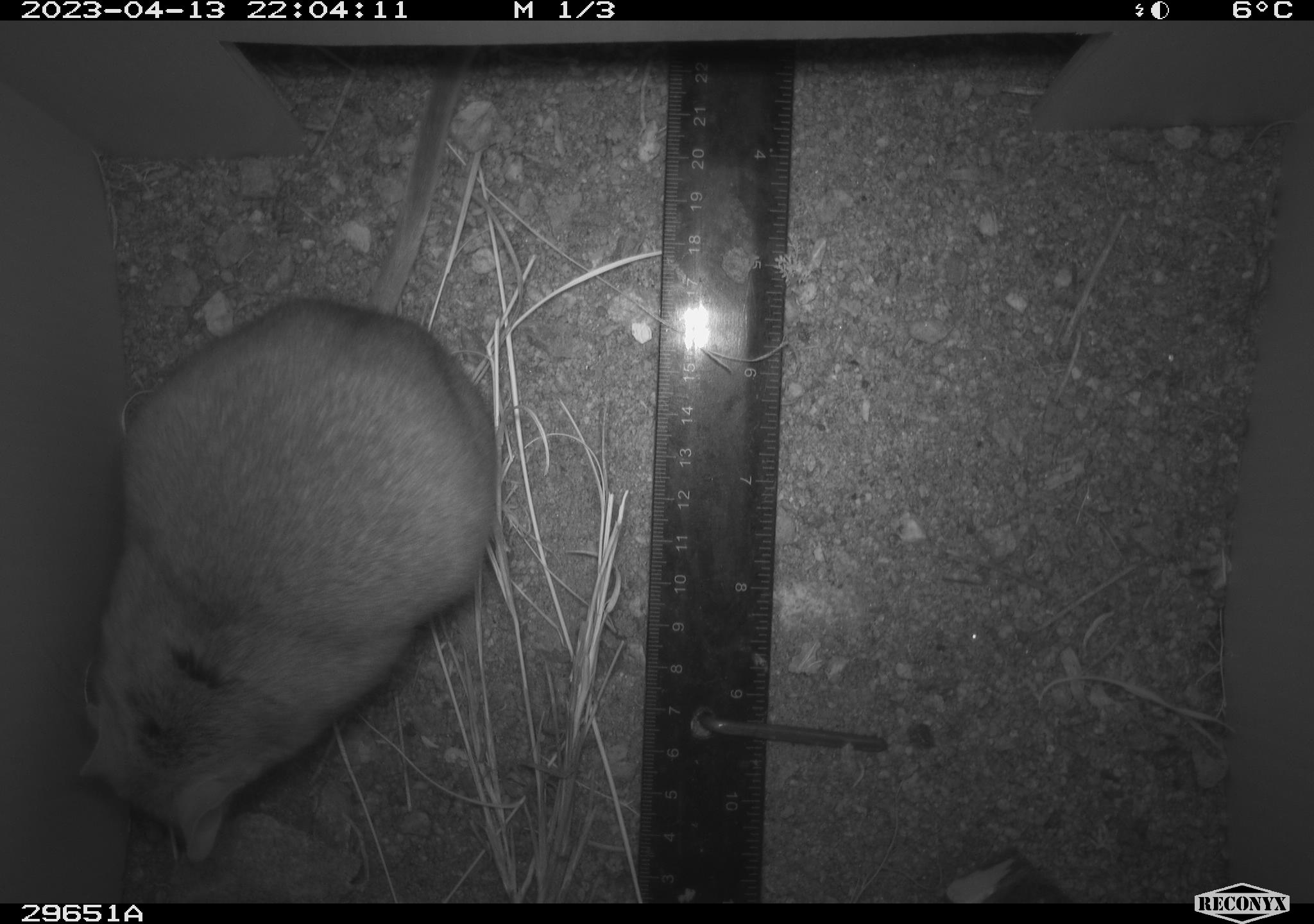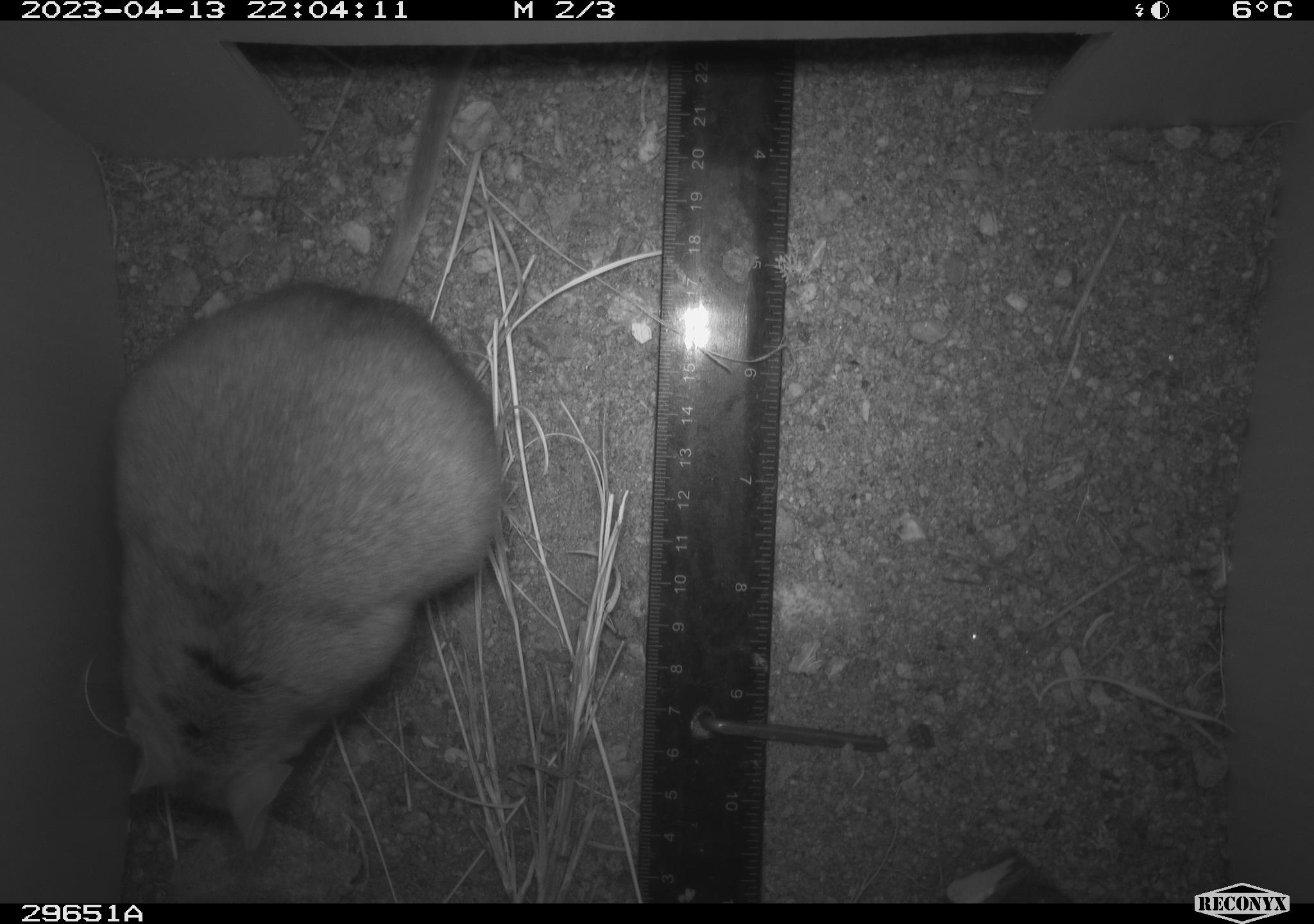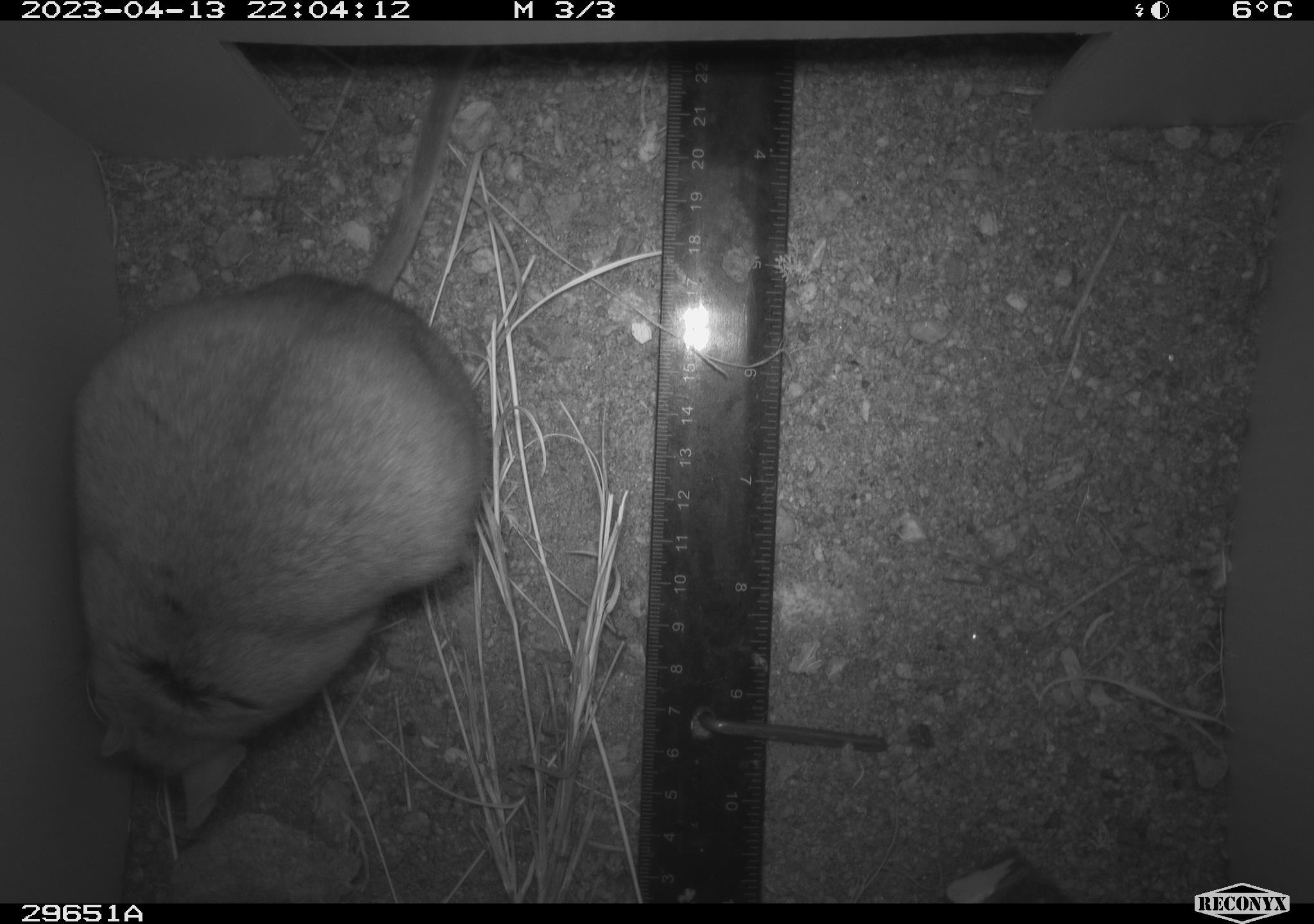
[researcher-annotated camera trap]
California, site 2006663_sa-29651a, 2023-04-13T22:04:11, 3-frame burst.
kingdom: Animalia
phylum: Chordata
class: Mammalia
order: Rodentia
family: Cricetidae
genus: Neotoma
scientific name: Neotoma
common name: pack rat or woodrat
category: neotoma species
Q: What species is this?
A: Neotoma species (pack rat or woodrat) (Neotoma).